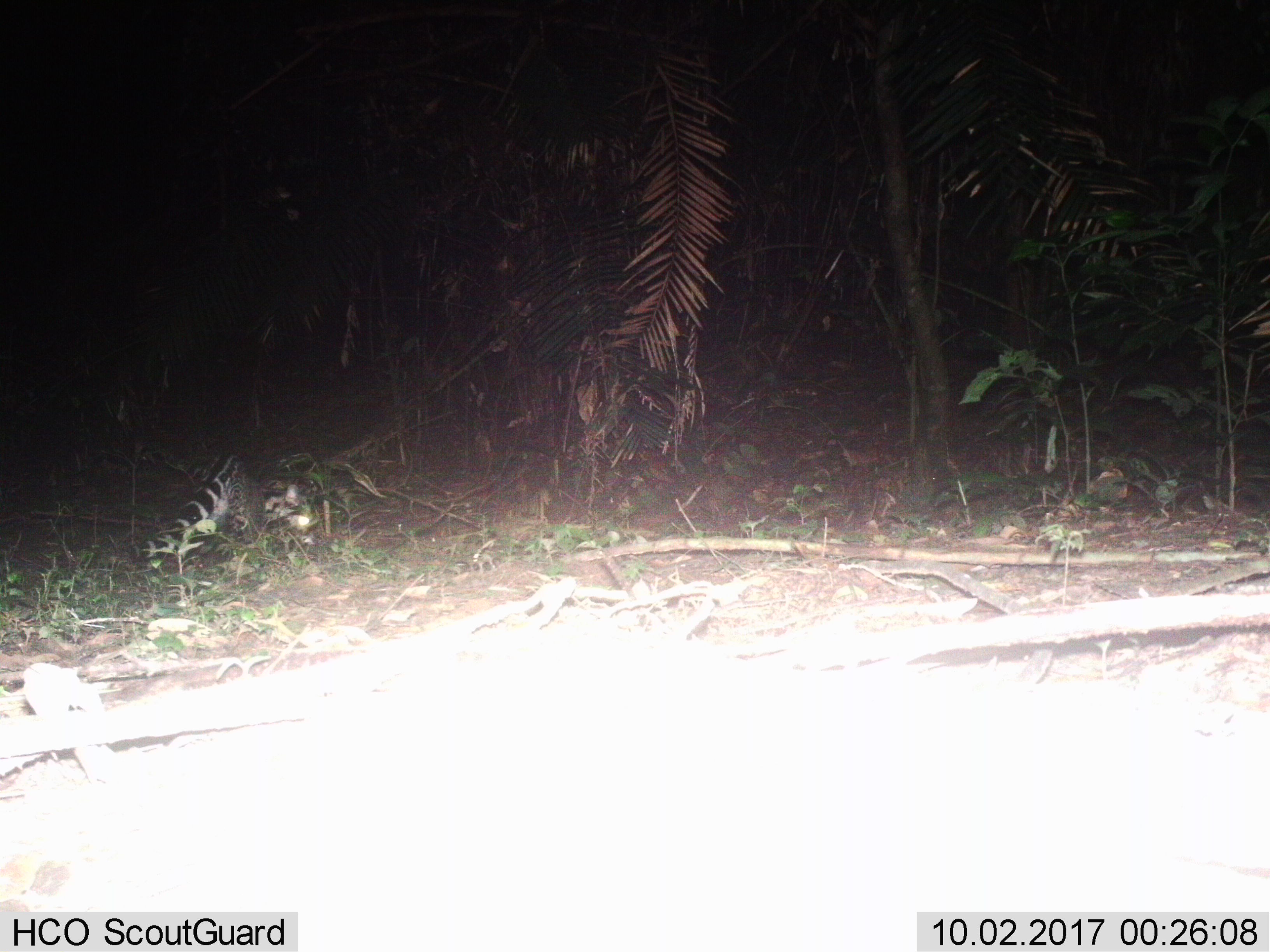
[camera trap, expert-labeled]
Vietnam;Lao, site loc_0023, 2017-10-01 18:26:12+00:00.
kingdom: Animalia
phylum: Chordata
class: Mammalia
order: Carnivora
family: Viverridae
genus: Viverra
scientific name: Viverra zibetha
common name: large indian civet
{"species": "large indian civet (Viverra zibetha)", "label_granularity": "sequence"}